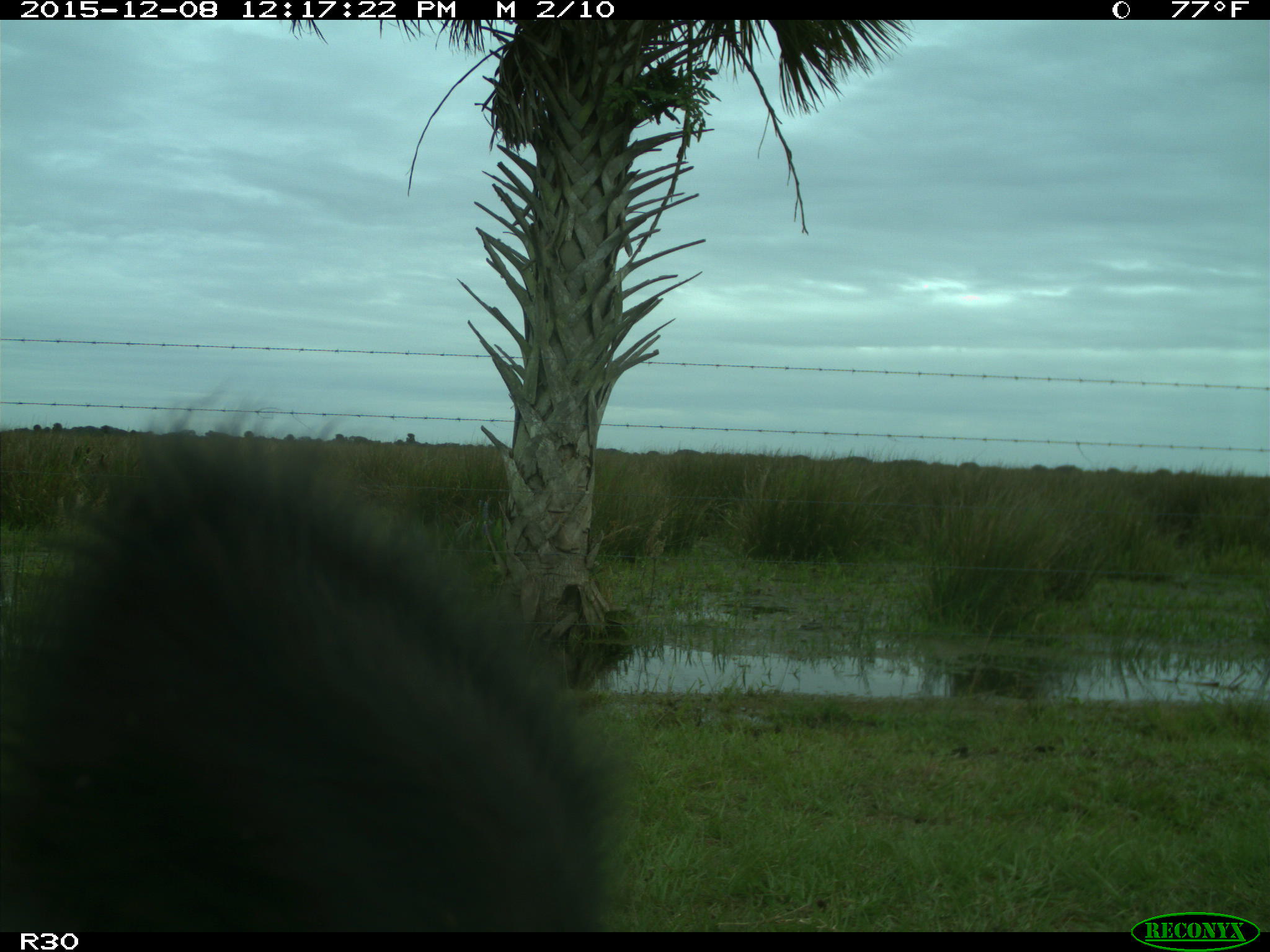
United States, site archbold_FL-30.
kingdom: Animalia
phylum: Chordata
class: Mammalia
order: Artiodactyla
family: Bovidae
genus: Bos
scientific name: Bos taurus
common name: domestic cow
Bos taurus (domestic cow).